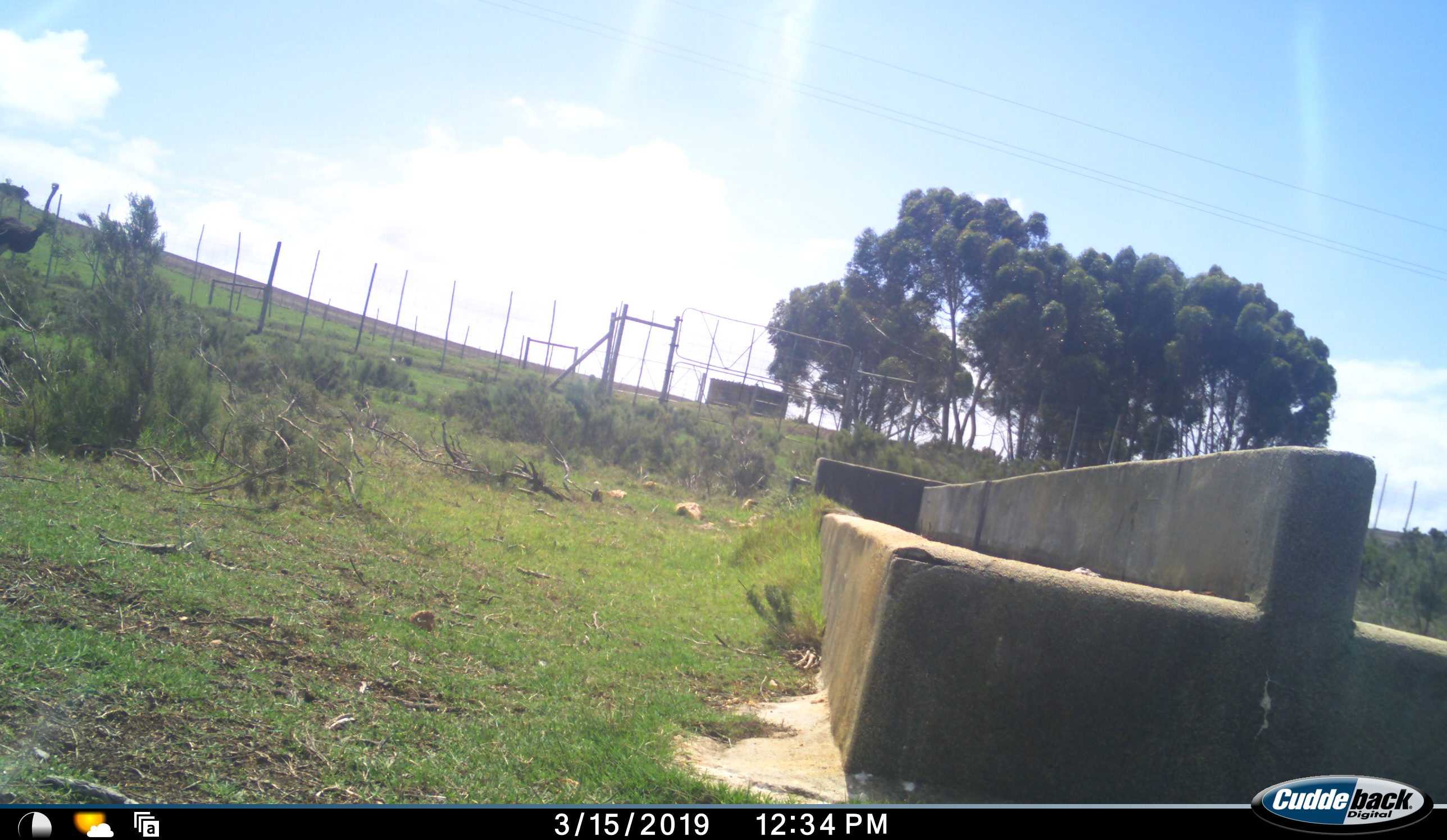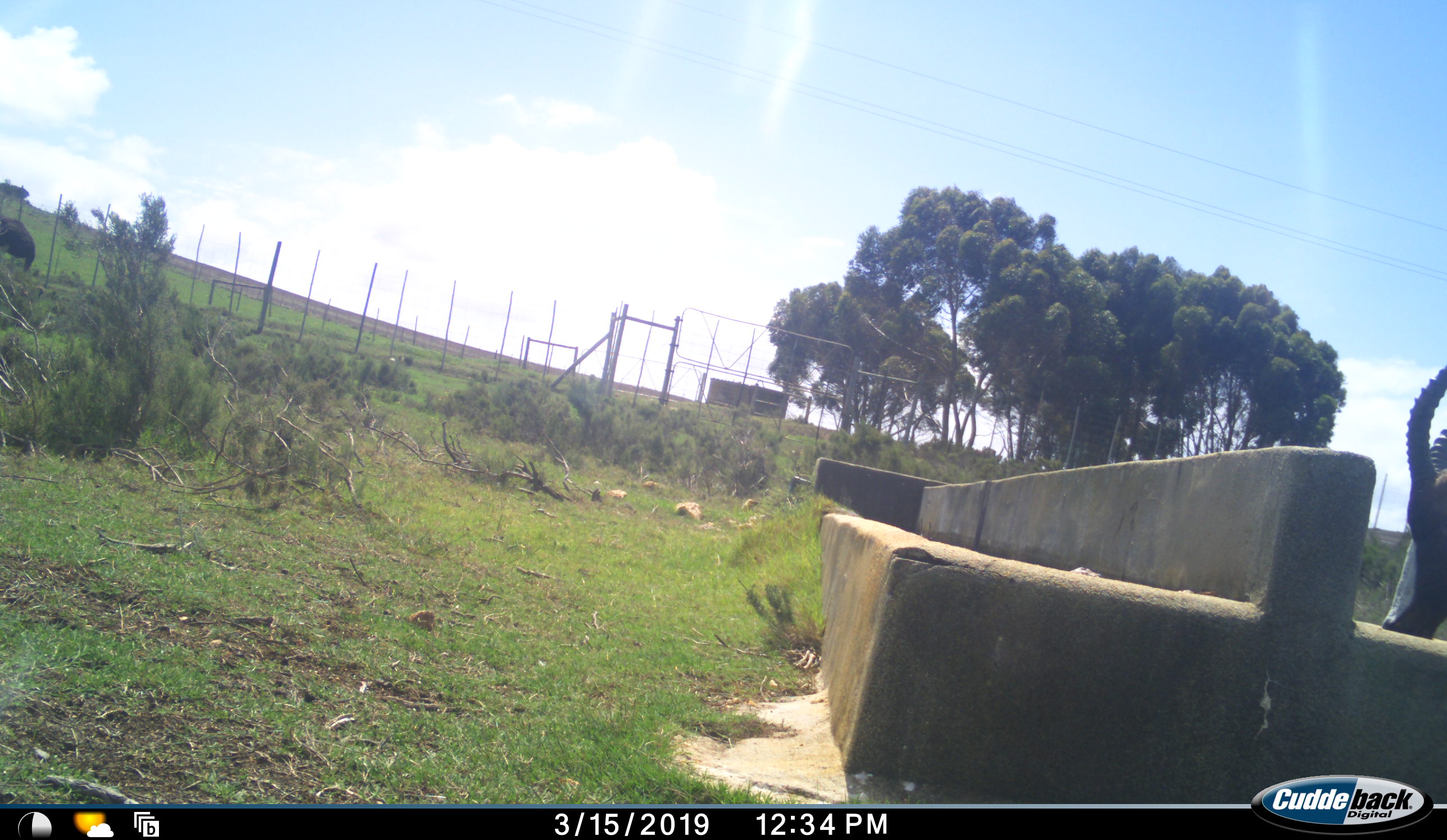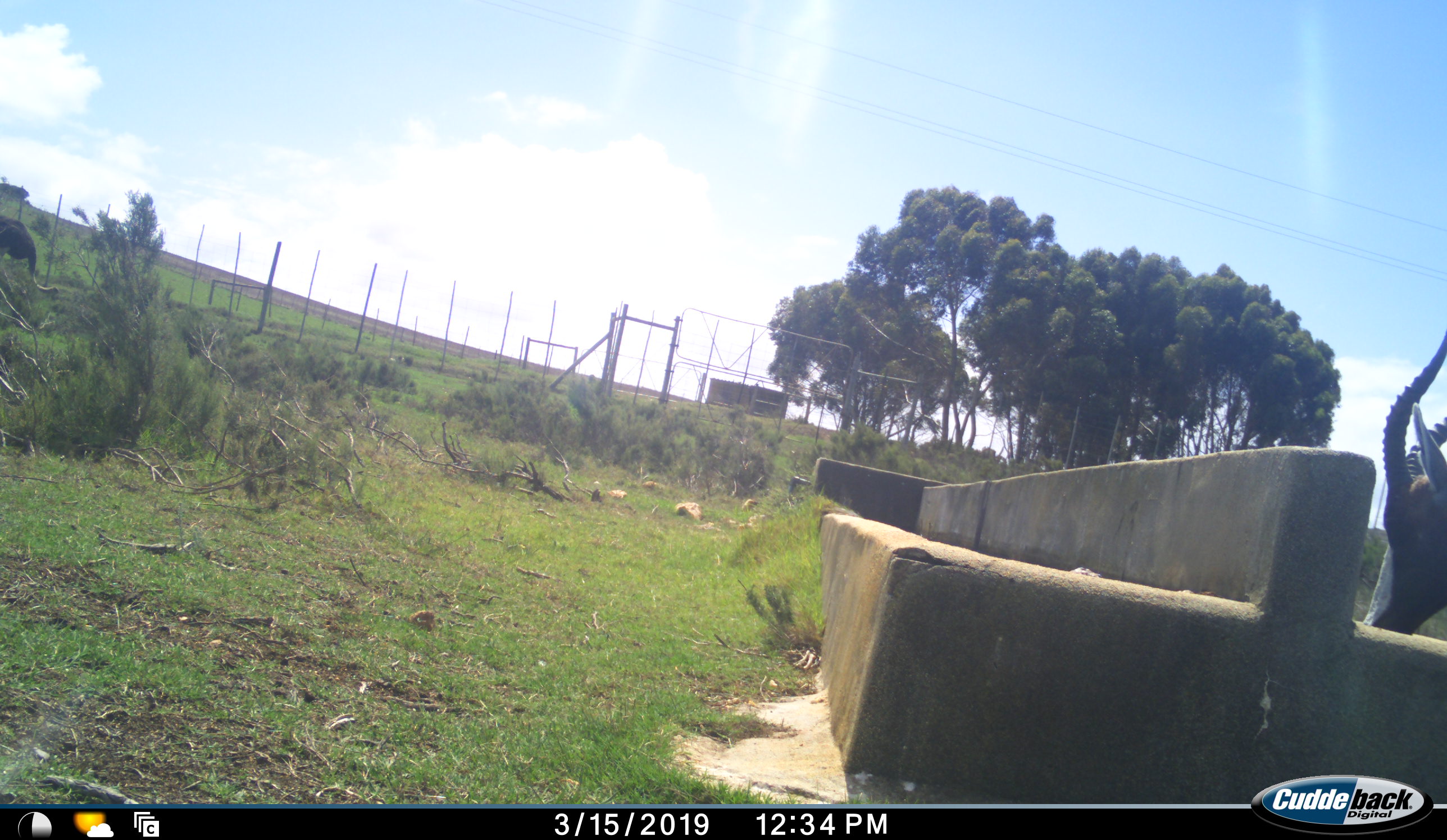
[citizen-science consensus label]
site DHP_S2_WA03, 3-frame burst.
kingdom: Animalia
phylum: Chordata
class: Aves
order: Struthioniformes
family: Struthionidae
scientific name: Struthionidae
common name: ostrich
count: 1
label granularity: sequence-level